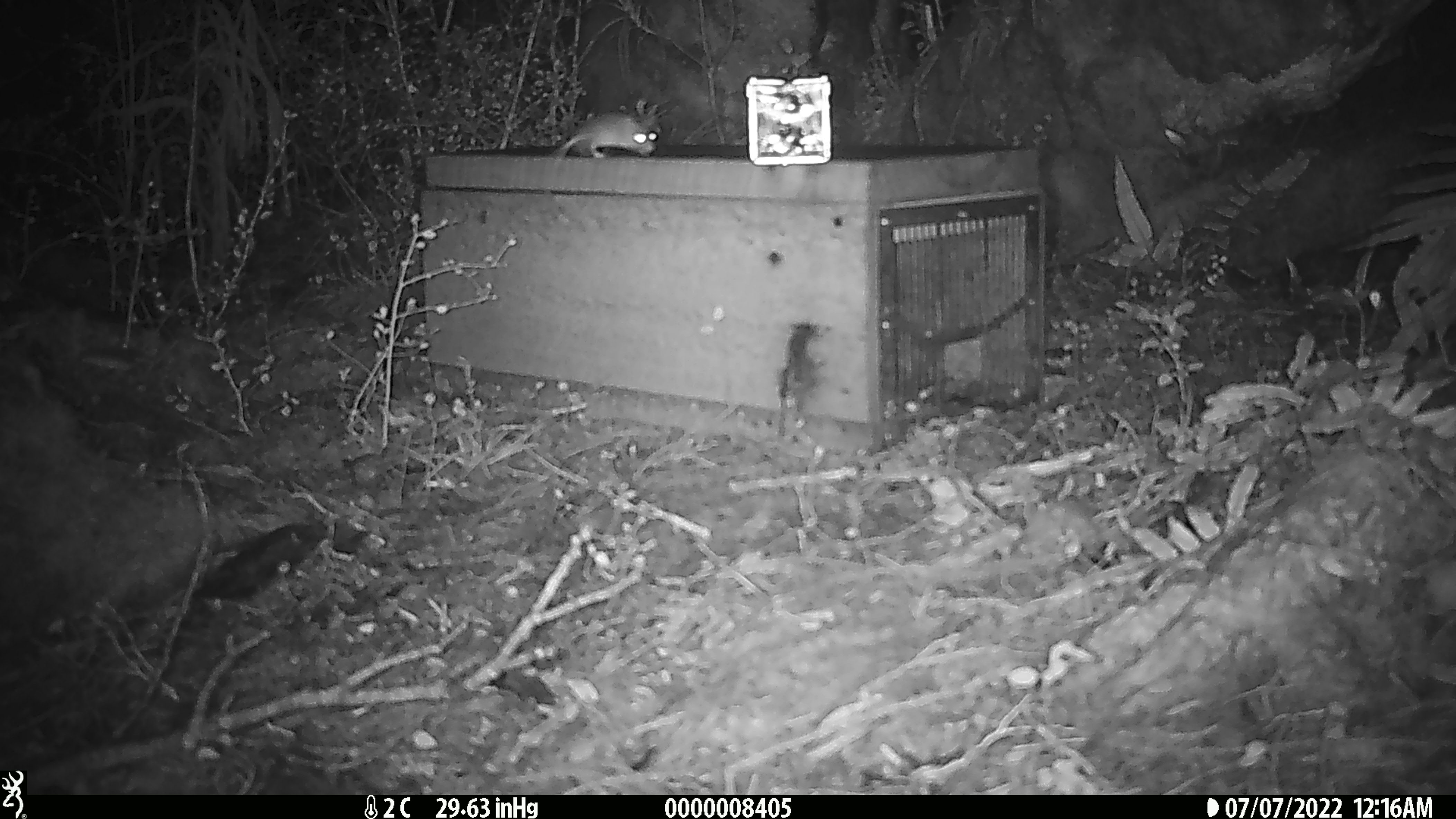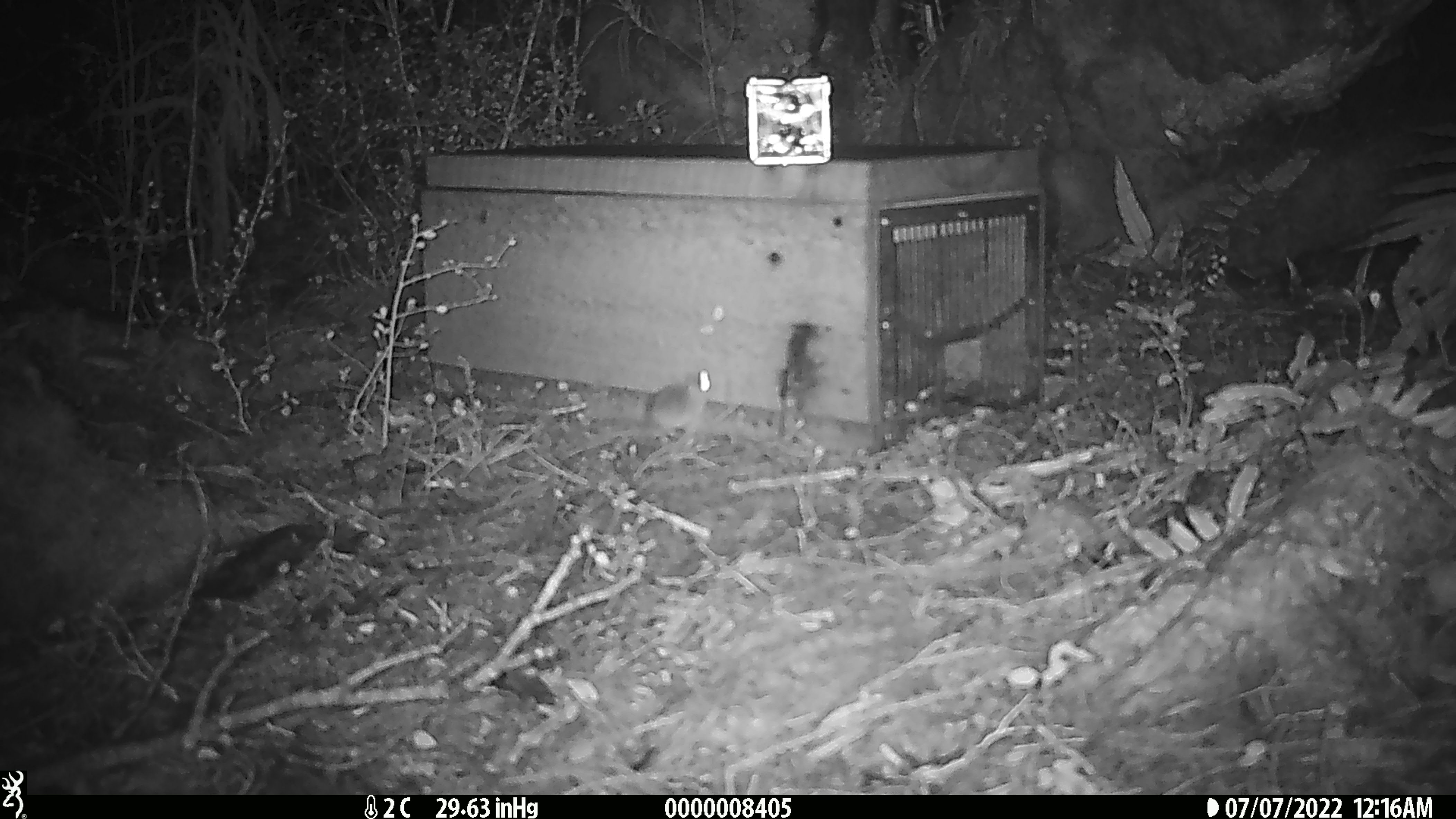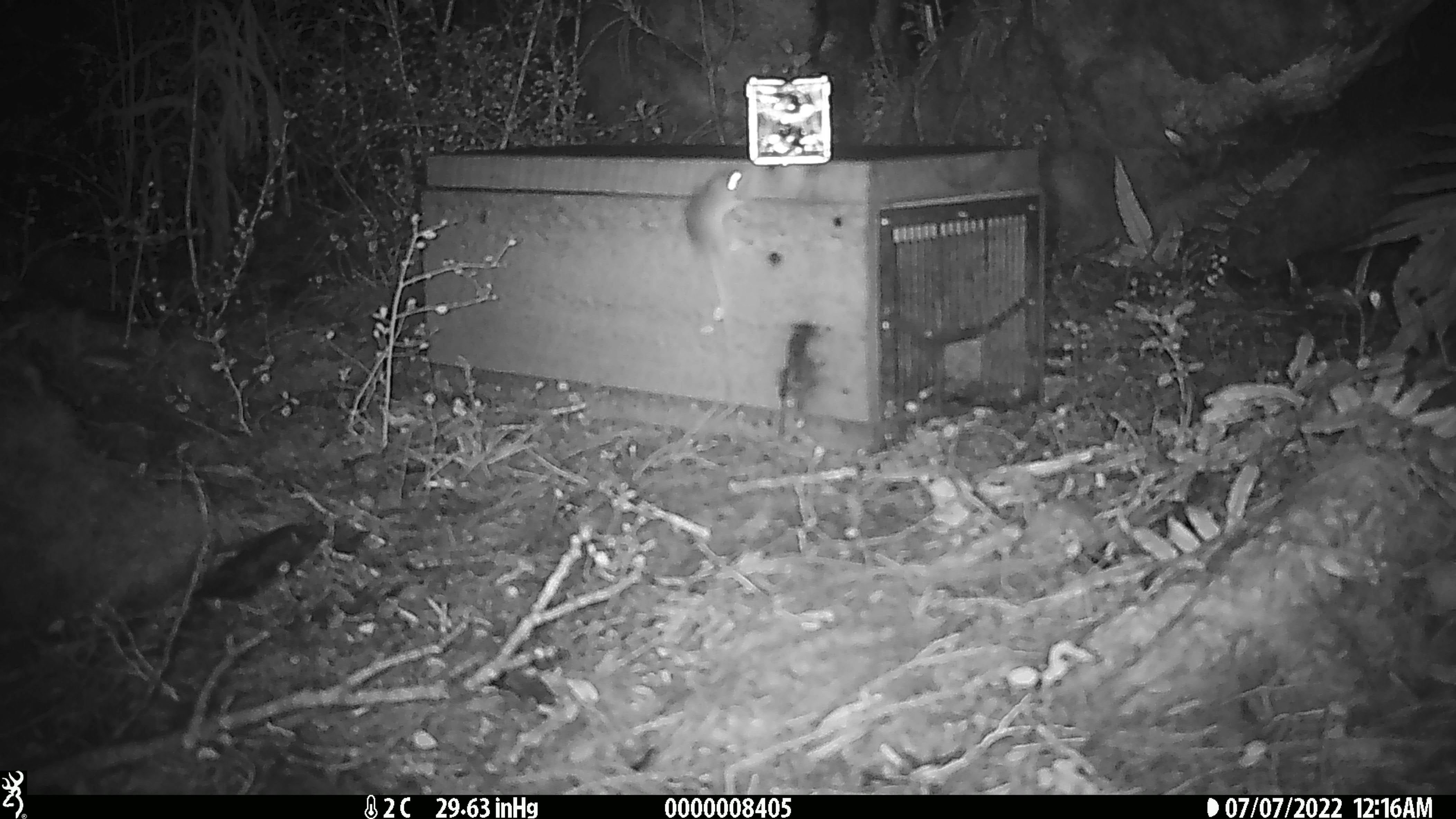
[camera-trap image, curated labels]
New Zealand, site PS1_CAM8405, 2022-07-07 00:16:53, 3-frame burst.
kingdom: Animalia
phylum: Chordata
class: Mammalia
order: Rodentia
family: Muridae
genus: Mus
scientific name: Mus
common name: mouse